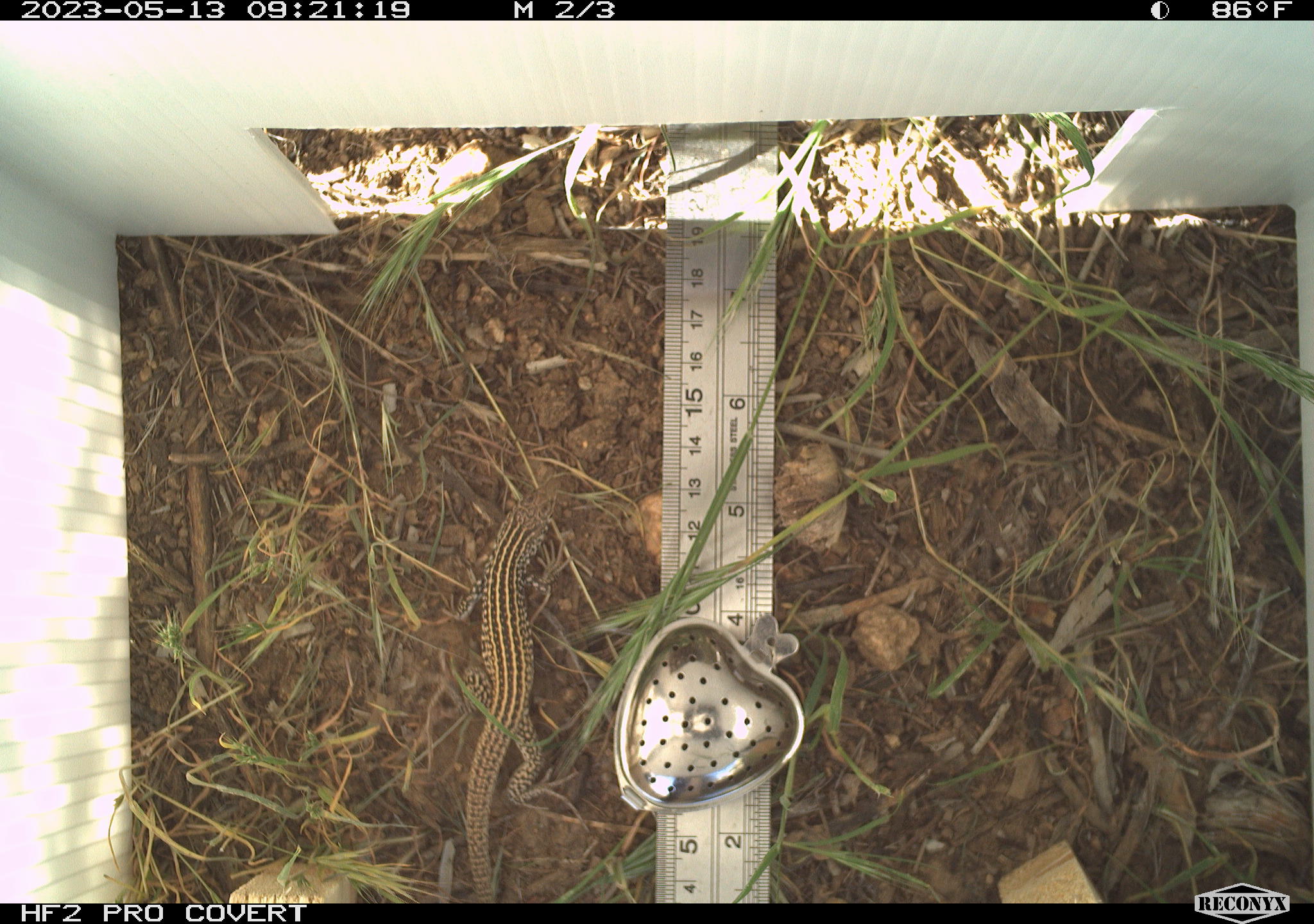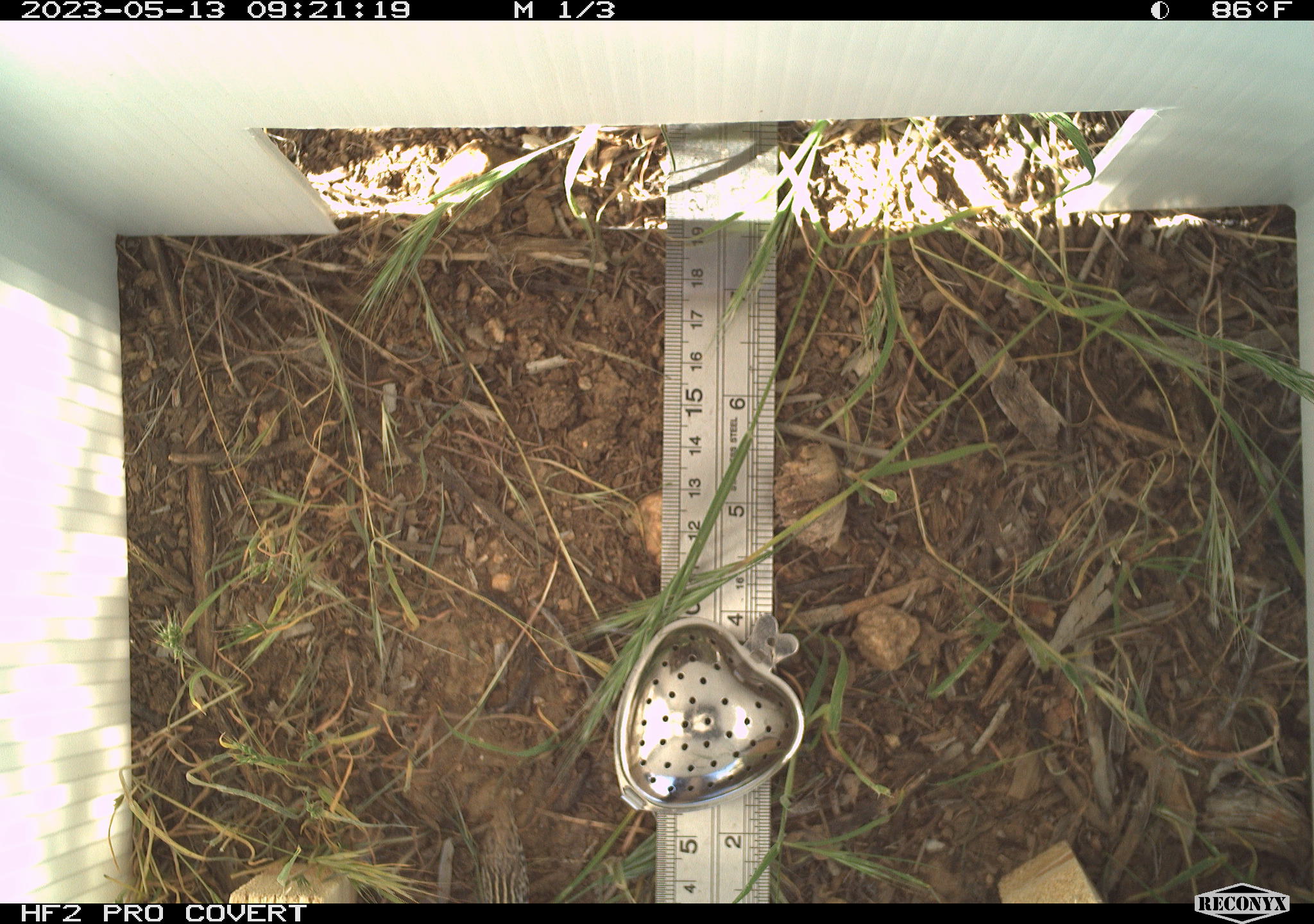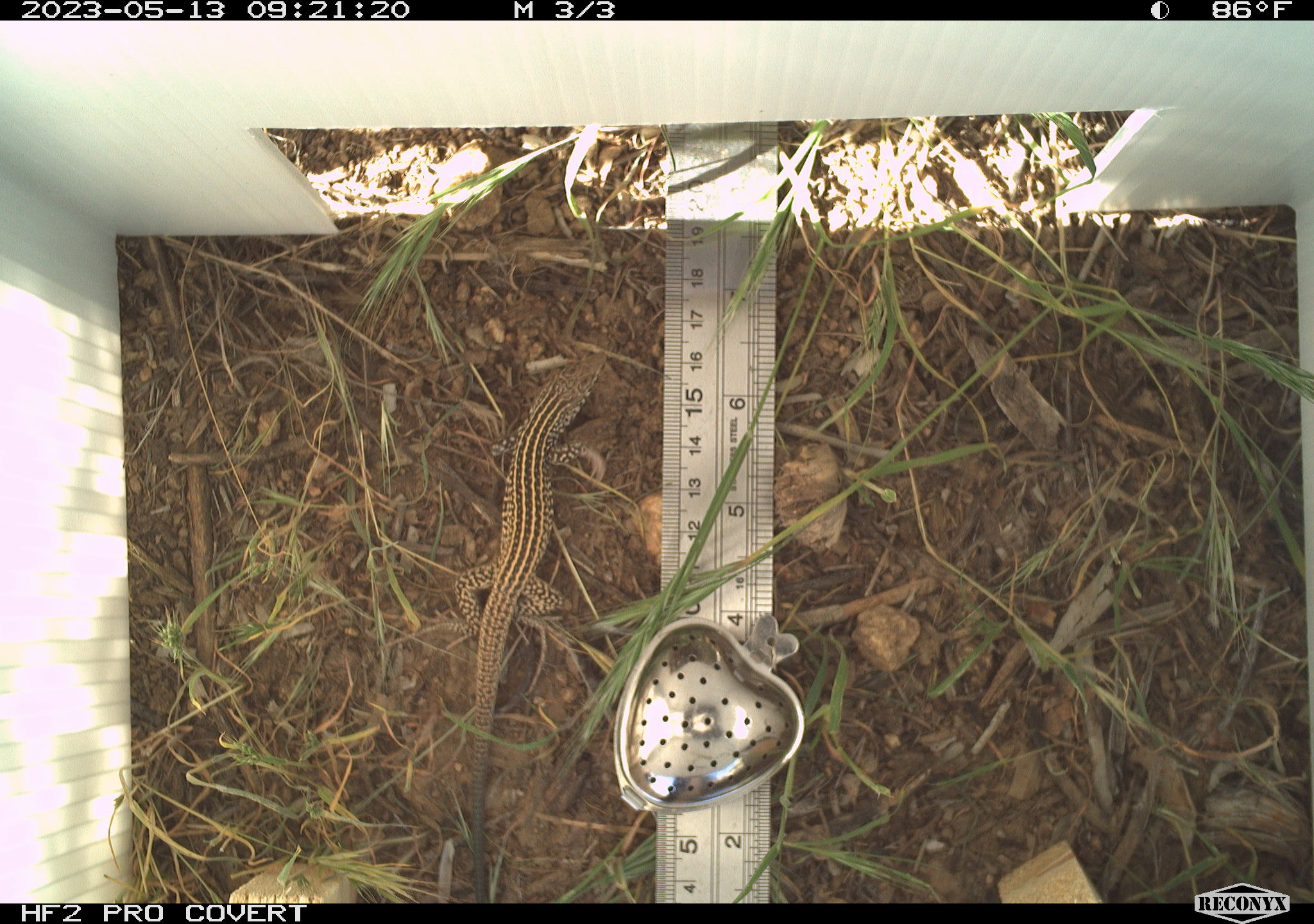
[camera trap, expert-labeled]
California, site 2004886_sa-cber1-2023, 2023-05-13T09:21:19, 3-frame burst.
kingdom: Animalia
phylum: Chordata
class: Reptilia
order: Squamata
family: Teiidae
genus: Aspidoscelis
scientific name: Aspidoscelis tigris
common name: western whiptail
Western whiptail (Aspidoscelis tigris).